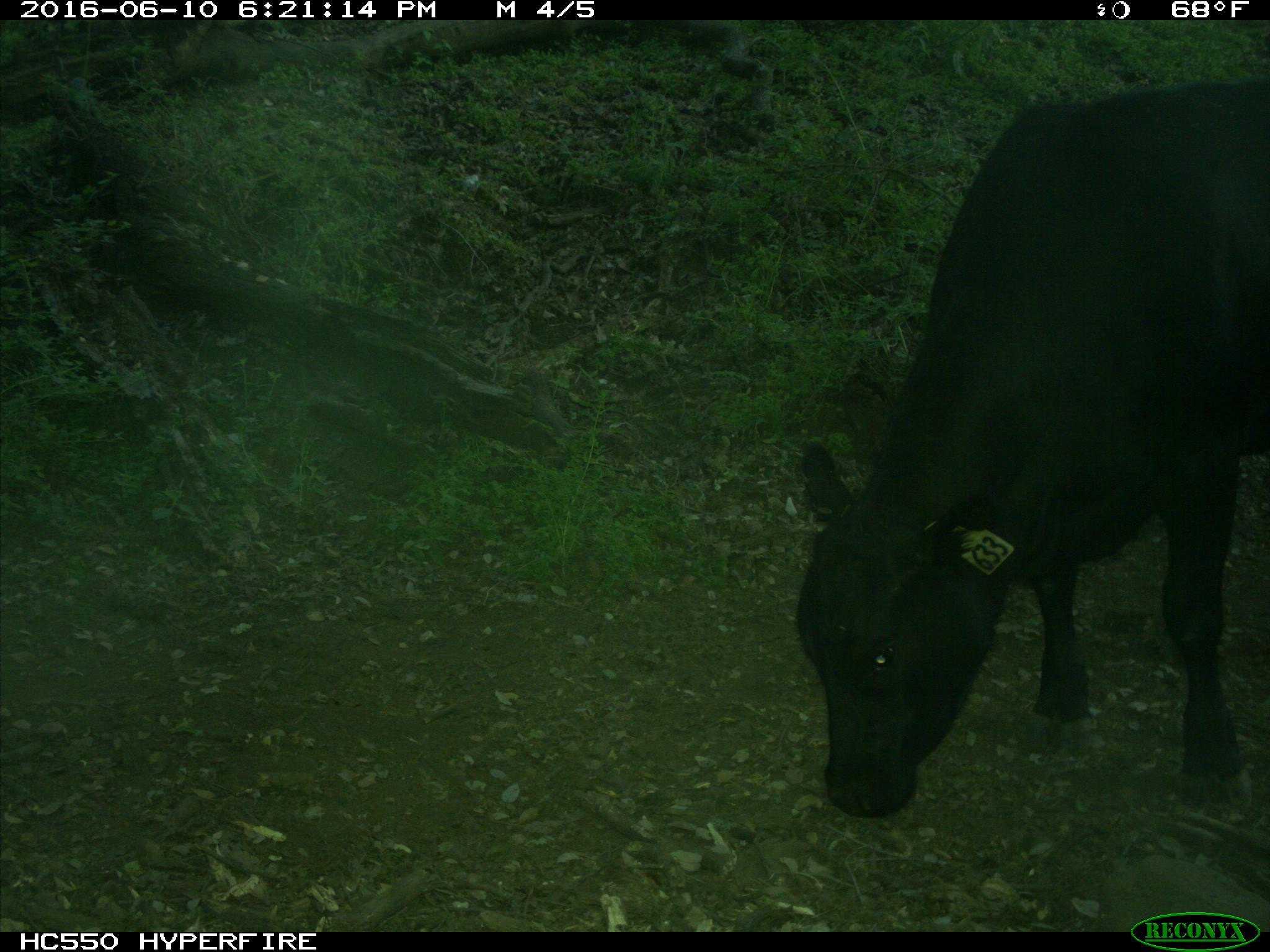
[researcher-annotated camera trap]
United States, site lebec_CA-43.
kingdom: Animalia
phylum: Chordata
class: Mammalia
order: Artiodactyla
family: Bovidae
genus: Bos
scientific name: Bos taurus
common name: domestic cow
Bos taurus (domestic cow).